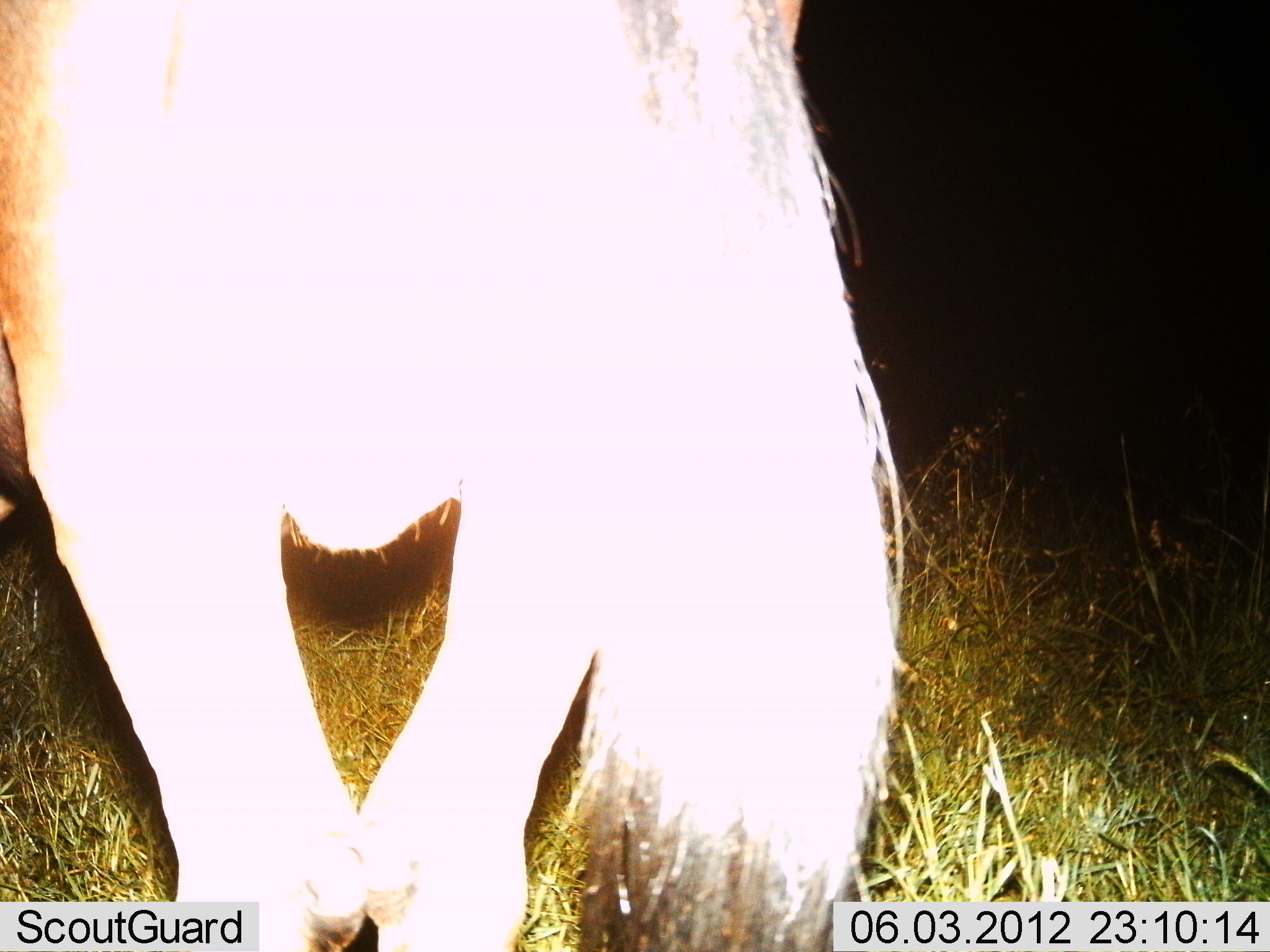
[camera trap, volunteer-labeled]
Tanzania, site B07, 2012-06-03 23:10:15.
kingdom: Animalia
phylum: Chordata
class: Mammalia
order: Artiodactyla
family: Bovidae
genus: Connochaetes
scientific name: Connochaetes taurinus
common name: blue wildebeest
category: wildebeest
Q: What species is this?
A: Wildebeest (blue wildebeest) (Connochaetes taurinus).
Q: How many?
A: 1.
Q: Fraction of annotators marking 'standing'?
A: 80%.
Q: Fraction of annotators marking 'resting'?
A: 0%.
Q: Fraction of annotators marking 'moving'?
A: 10%.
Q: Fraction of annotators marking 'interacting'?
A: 0%.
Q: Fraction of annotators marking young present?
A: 0%.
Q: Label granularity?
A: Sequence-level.